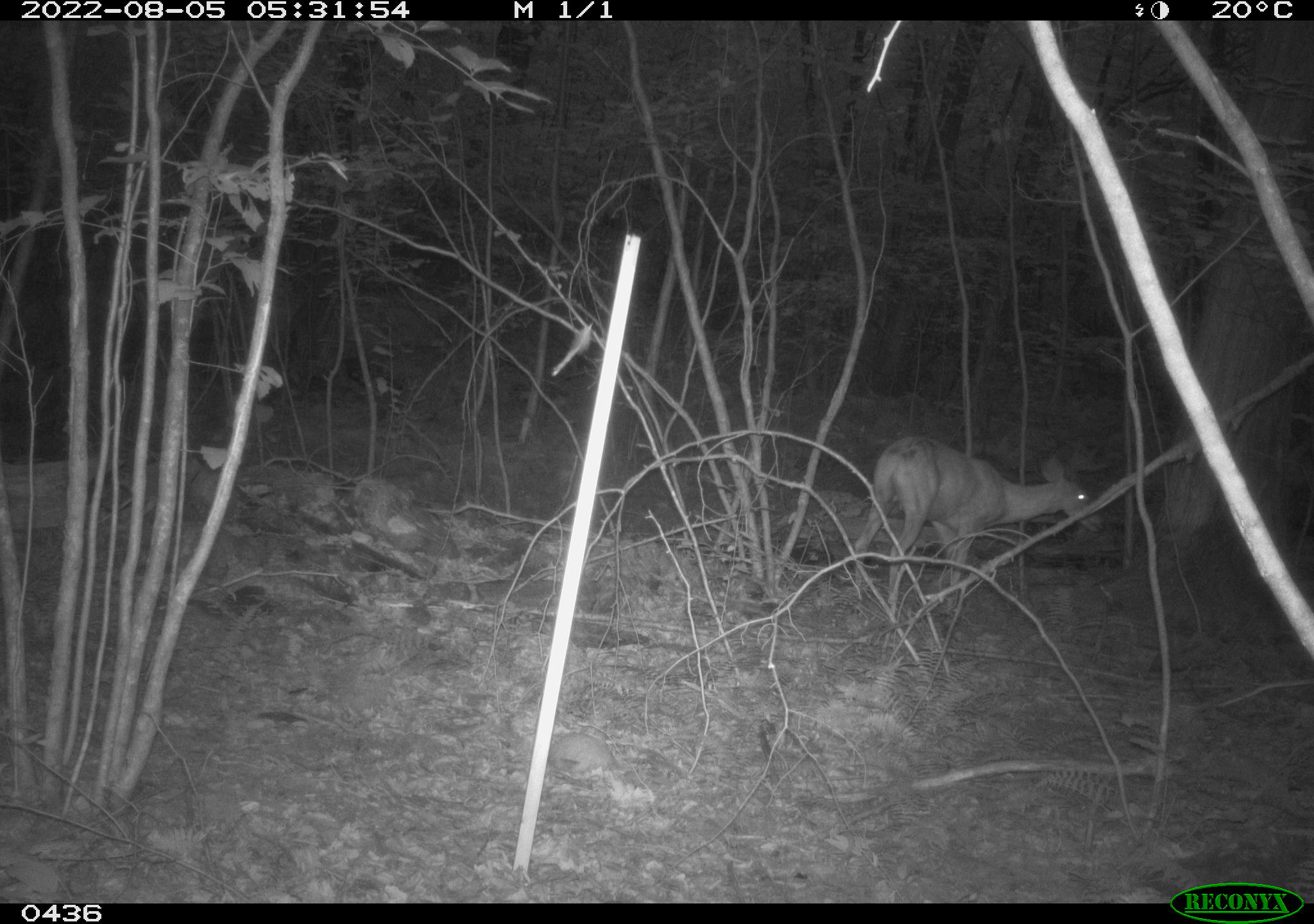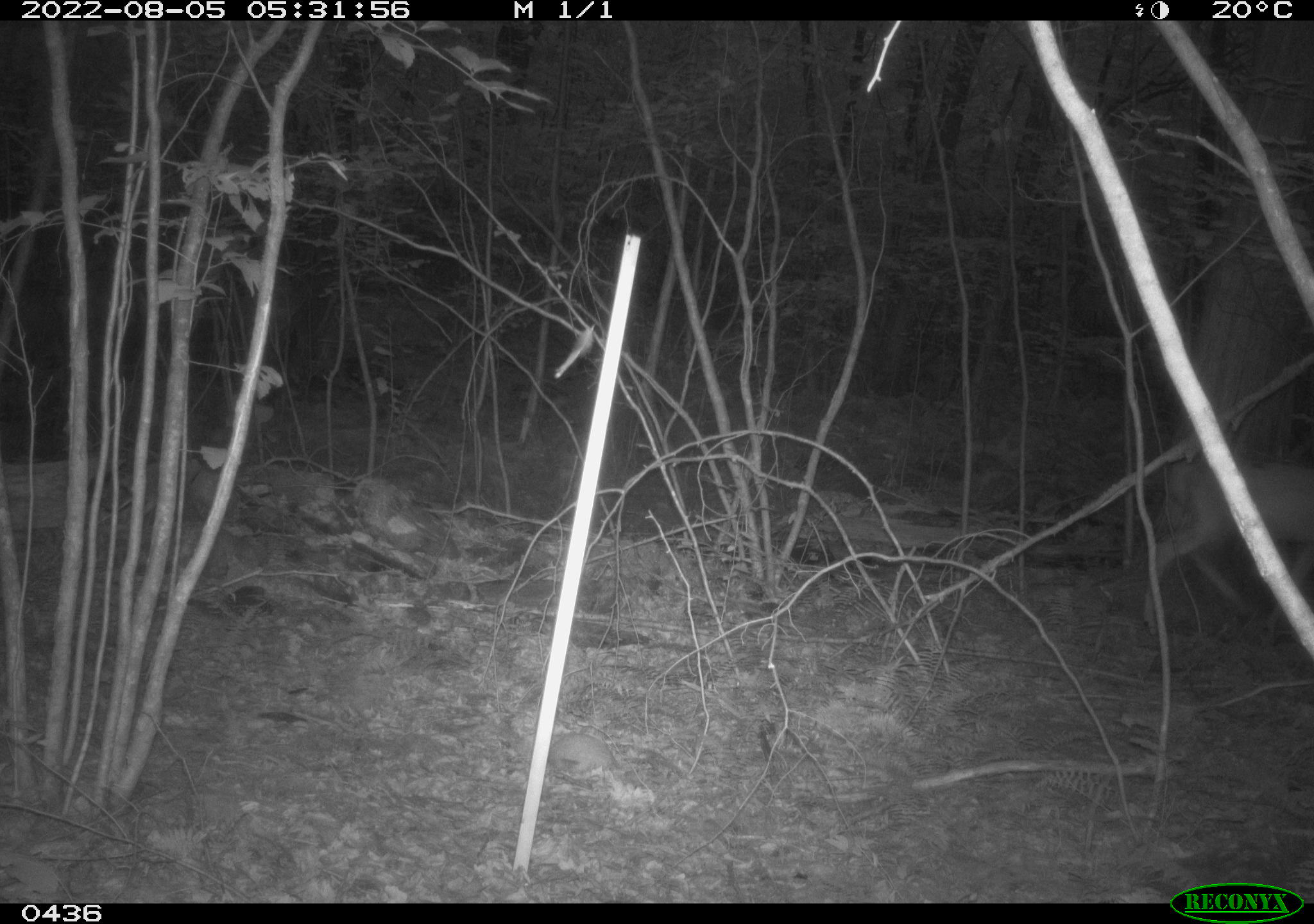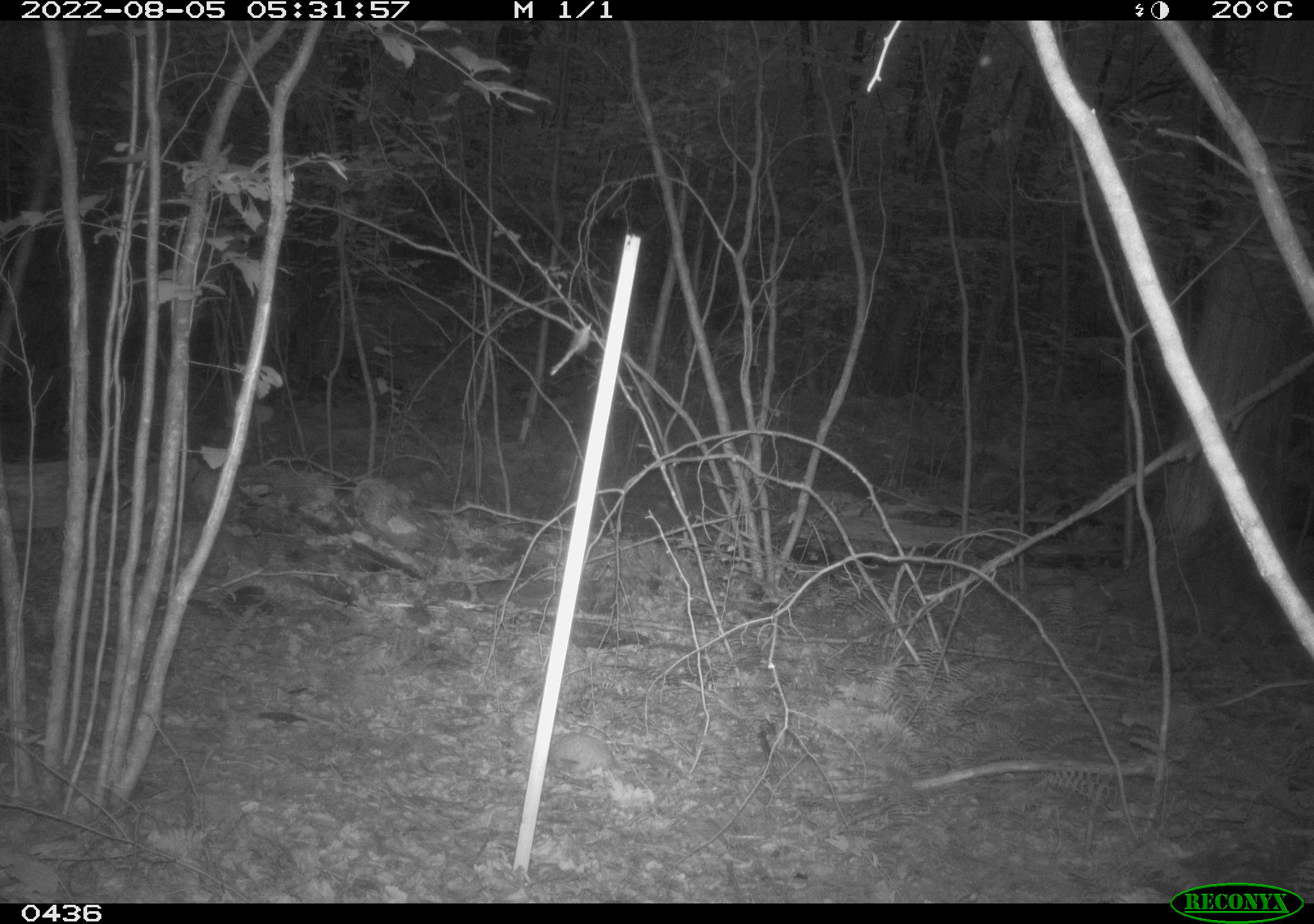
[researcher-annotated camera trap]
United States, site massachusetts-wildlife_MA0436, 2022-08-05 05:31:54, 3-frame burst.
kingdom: Animalia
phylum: Chordata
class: Mammalia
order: Artiodactyla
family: Cervidae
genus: Odocoileus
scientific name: Odocoileus virginianus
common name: white-tailed deer